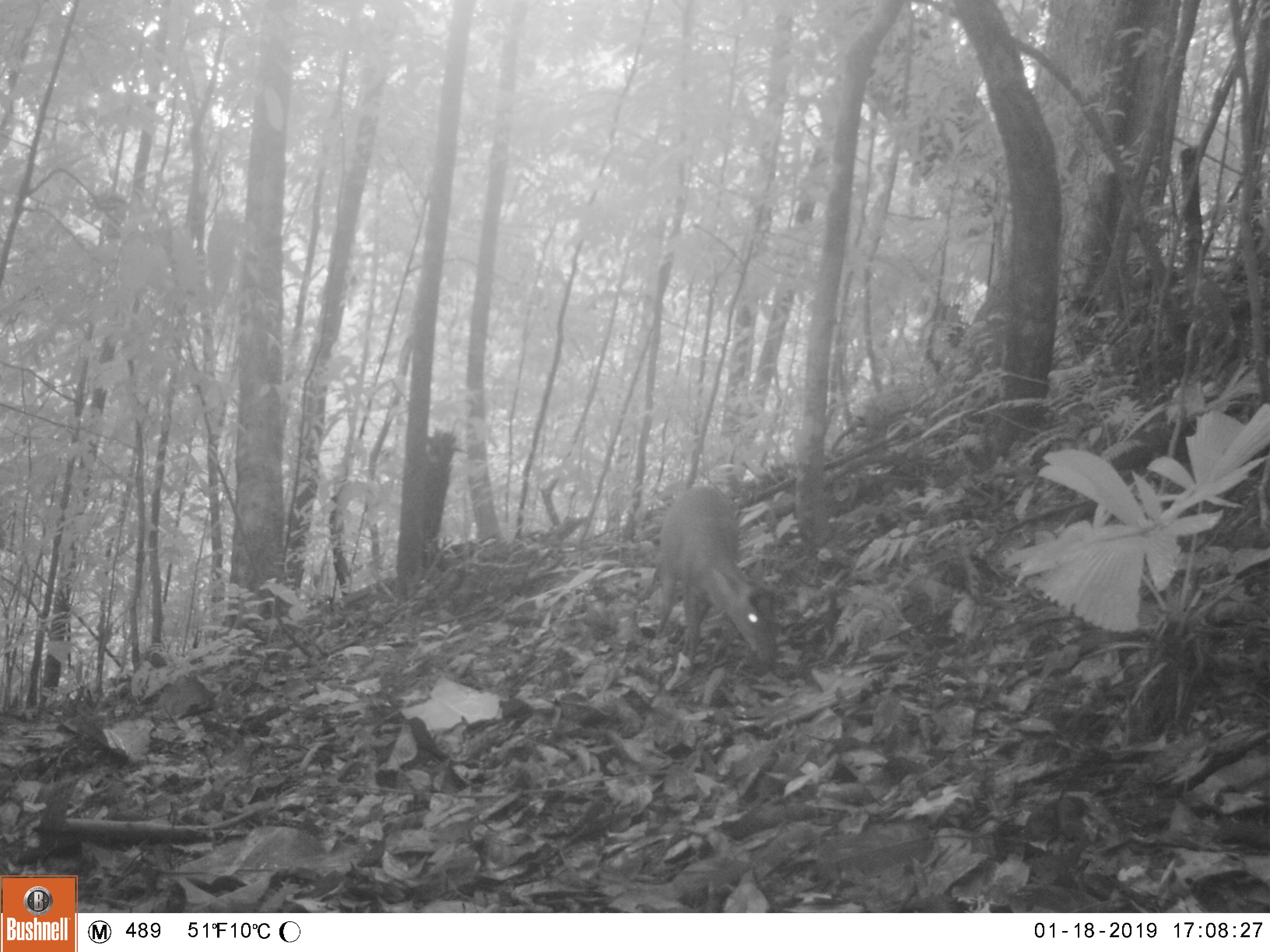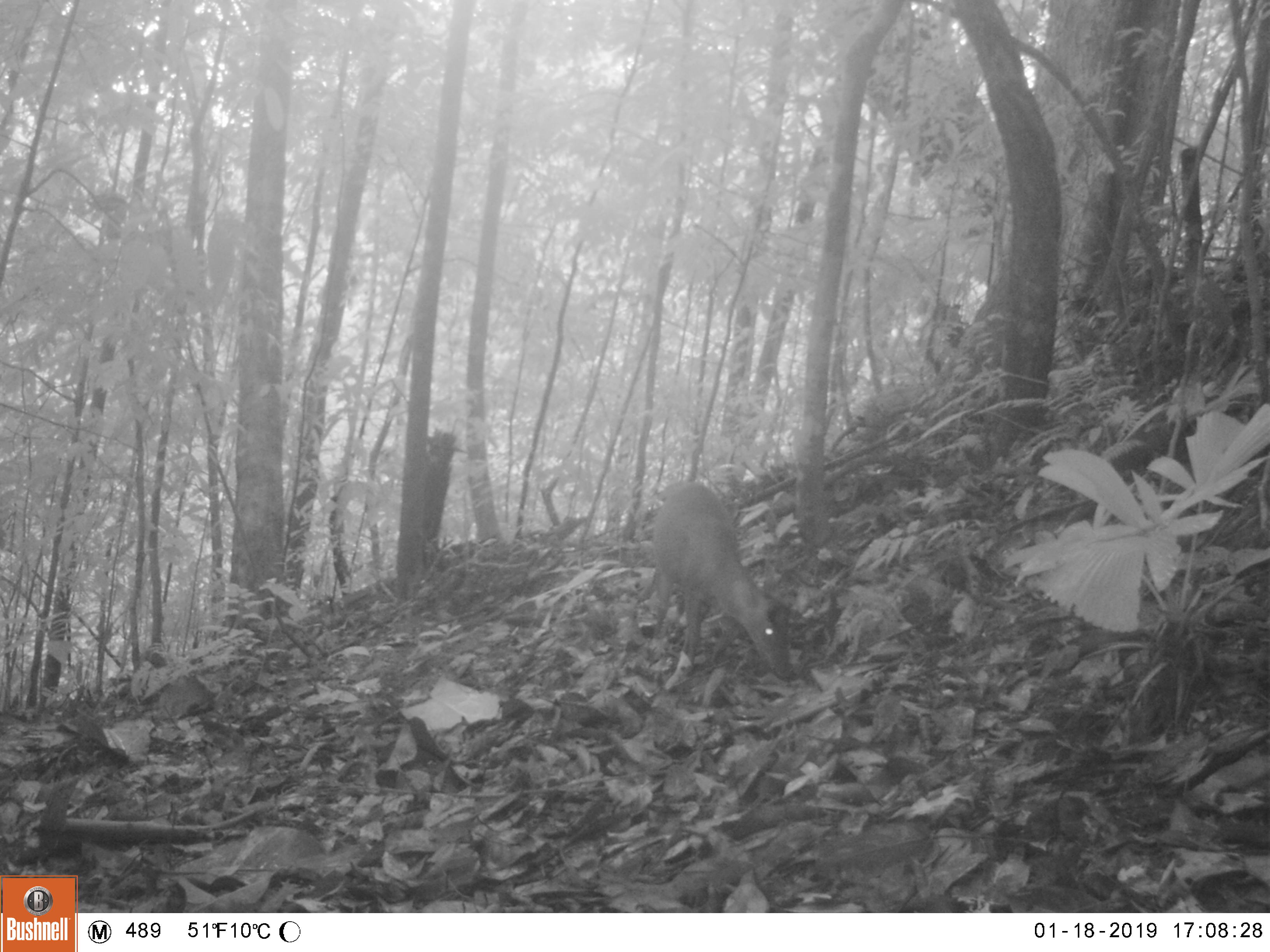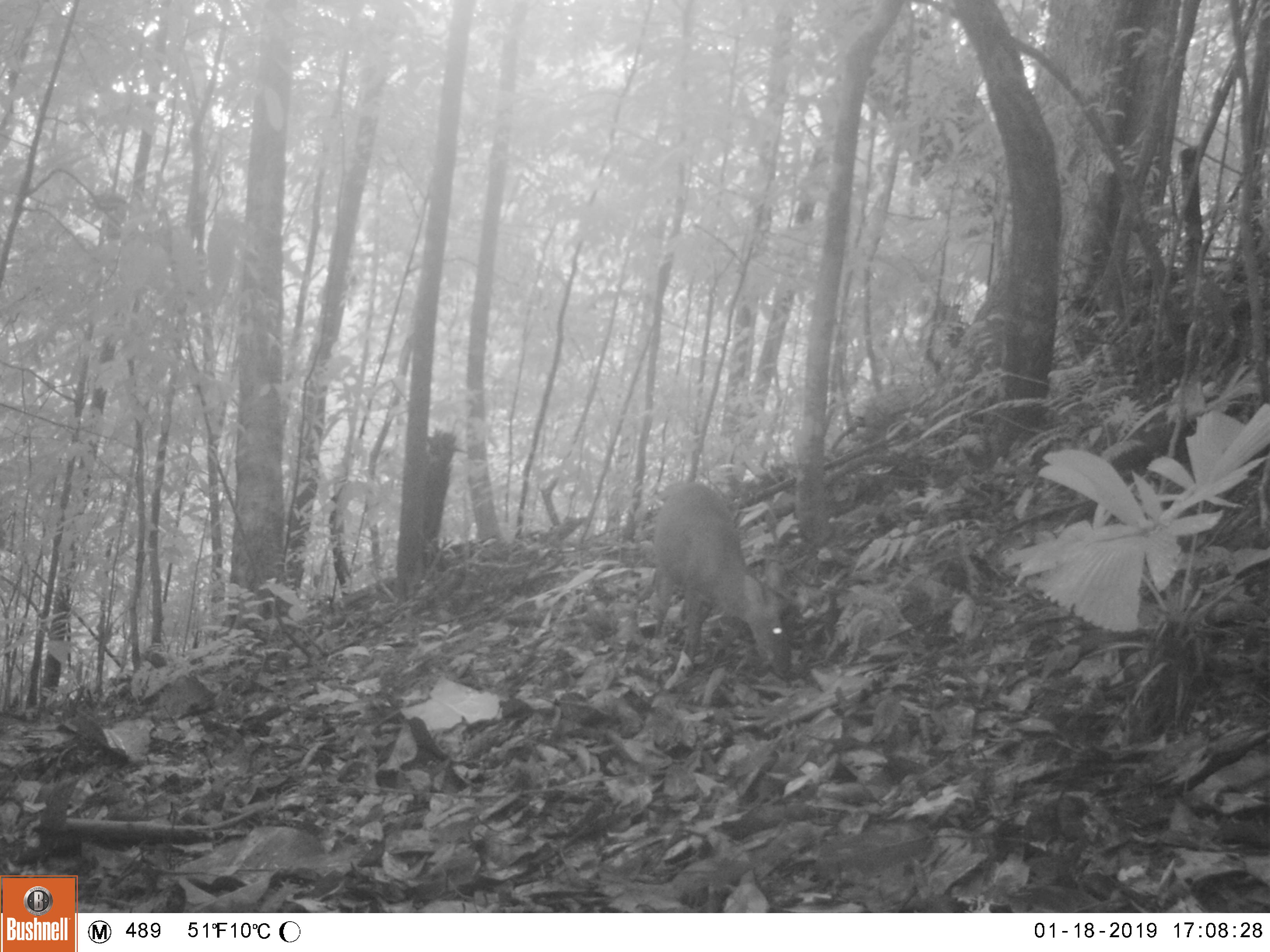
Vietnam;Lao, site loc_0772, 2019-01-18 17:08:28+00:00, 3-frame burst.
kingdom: Animalia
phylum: Chordata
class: Mammalia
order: Artiodactyla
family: Cervidae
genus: Muntiacus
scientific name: Muntiacus rooseveltorum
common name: roosevelt's muntjac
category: roosevelts muntjac group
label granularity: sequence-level